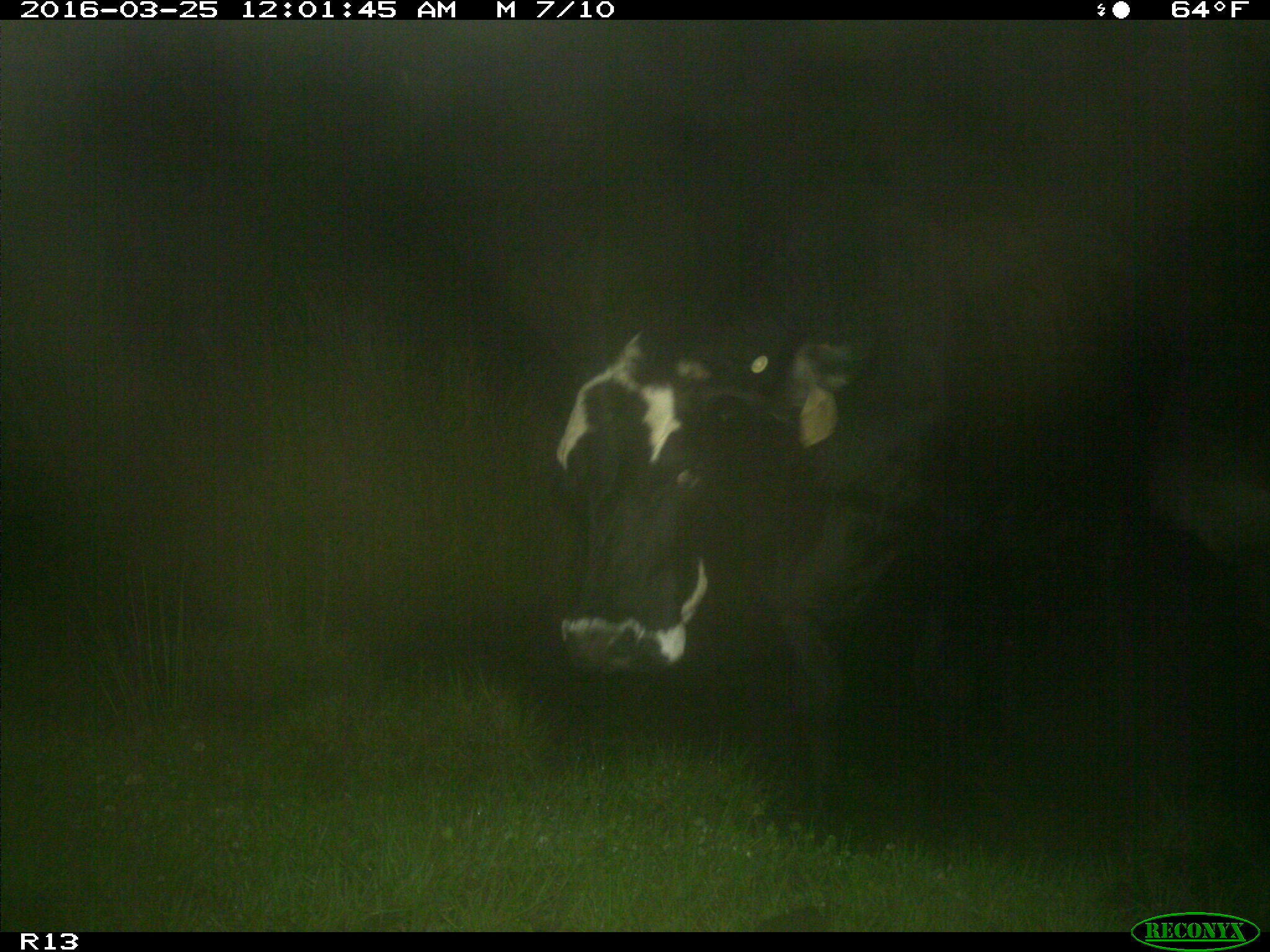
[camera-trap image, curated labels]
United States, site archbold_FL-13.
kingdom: Animalia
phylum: Chordata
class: Mammalia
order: Artiodactyla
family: Bovidae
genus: Bos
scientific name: Bos taurus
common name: domestic cow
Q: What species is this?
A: Bos taurus (domestic cow).